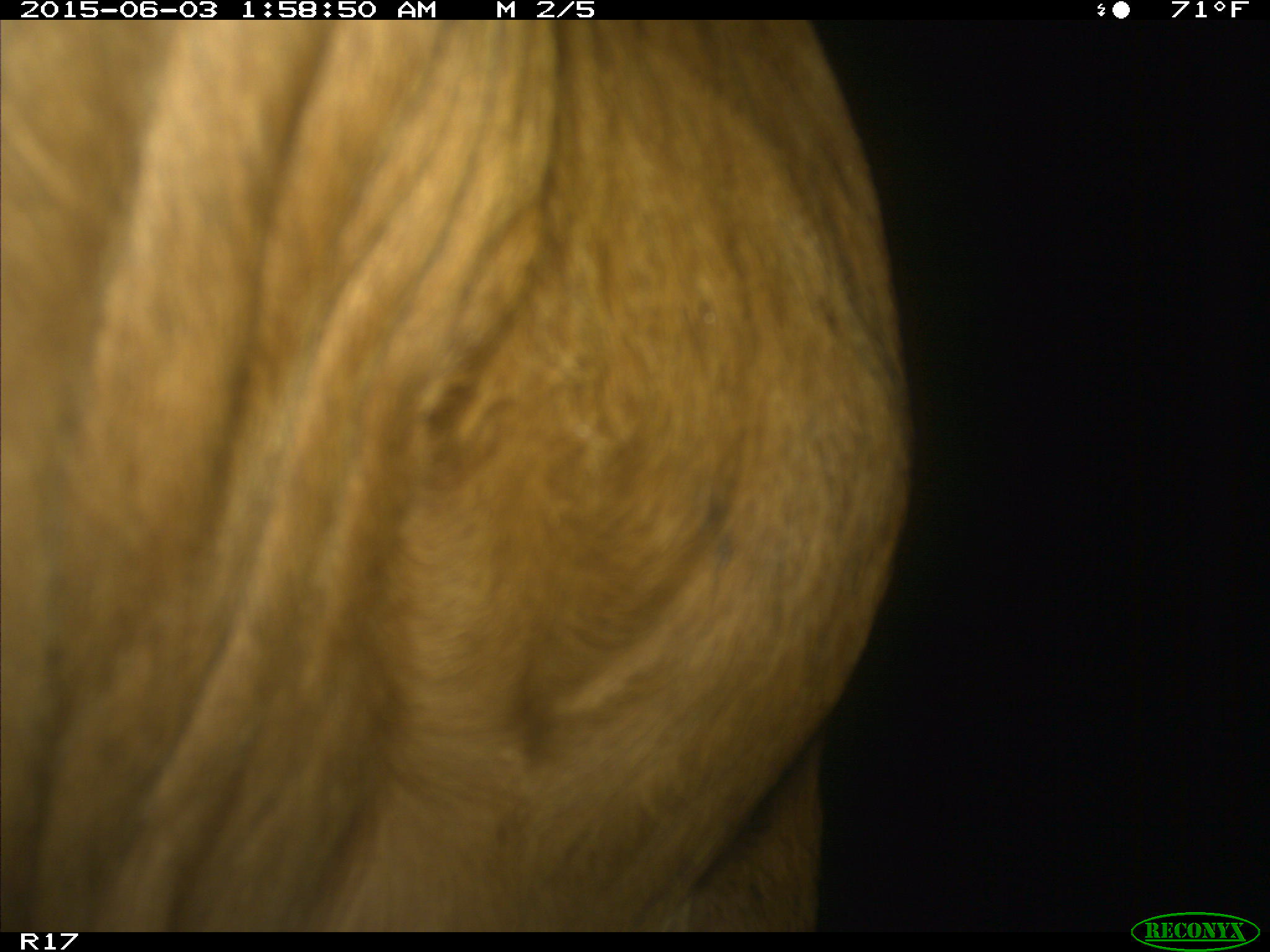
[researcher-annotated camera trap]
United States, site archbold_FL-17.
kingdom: Animalia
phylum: Chordata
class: Mammalia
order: Artiodactyla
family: Bovidae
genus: Bos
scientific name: Bos taurus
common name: domestic cow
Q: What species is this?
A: Bos taurus (domestic cow).